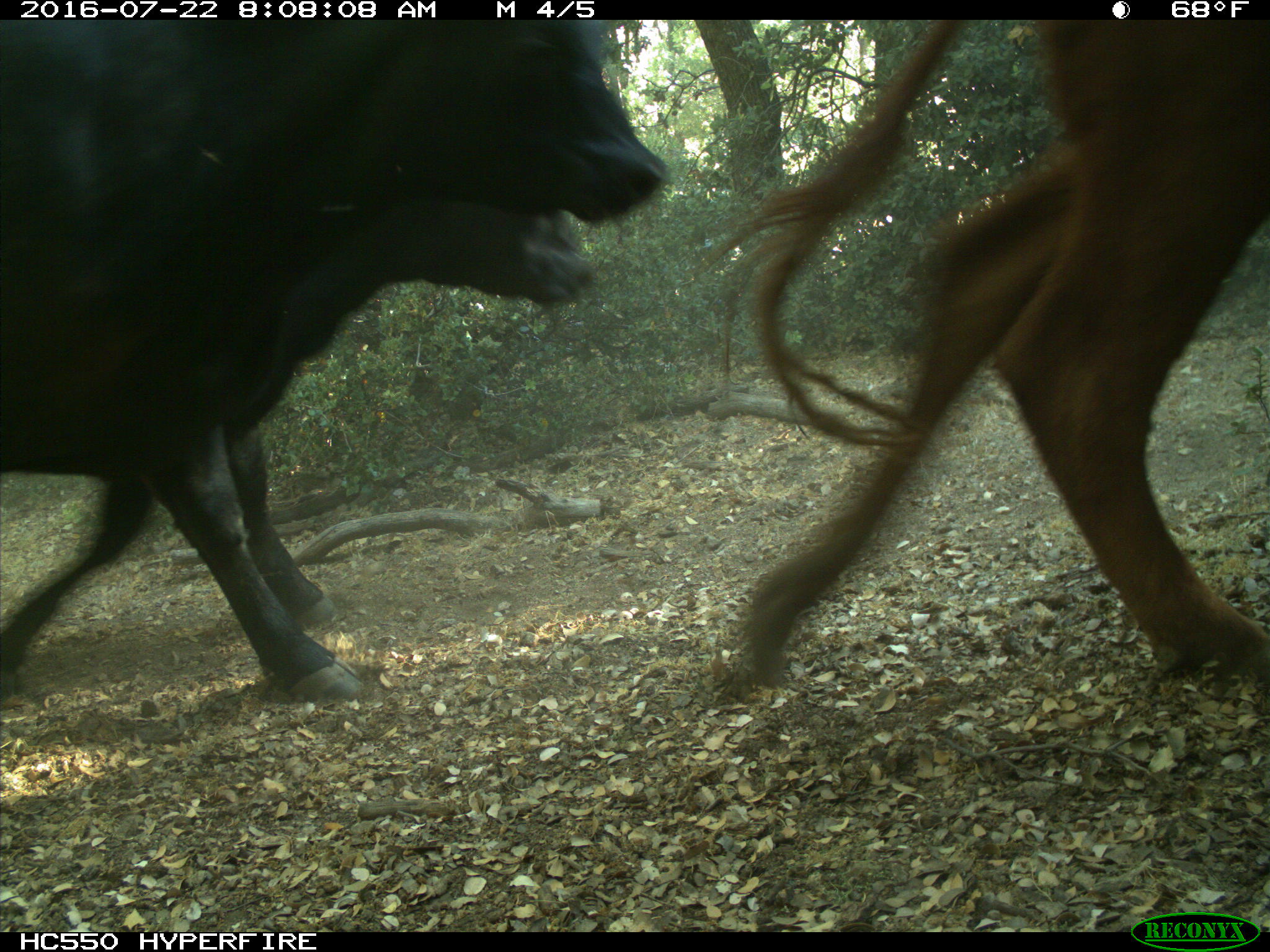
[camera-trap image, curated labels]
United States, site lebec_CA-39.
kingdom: Animalia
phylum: Chordata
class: Mammalia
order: Artiodactyla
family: Bovidae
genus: Bos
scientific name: Bos taurus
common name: domestic cow